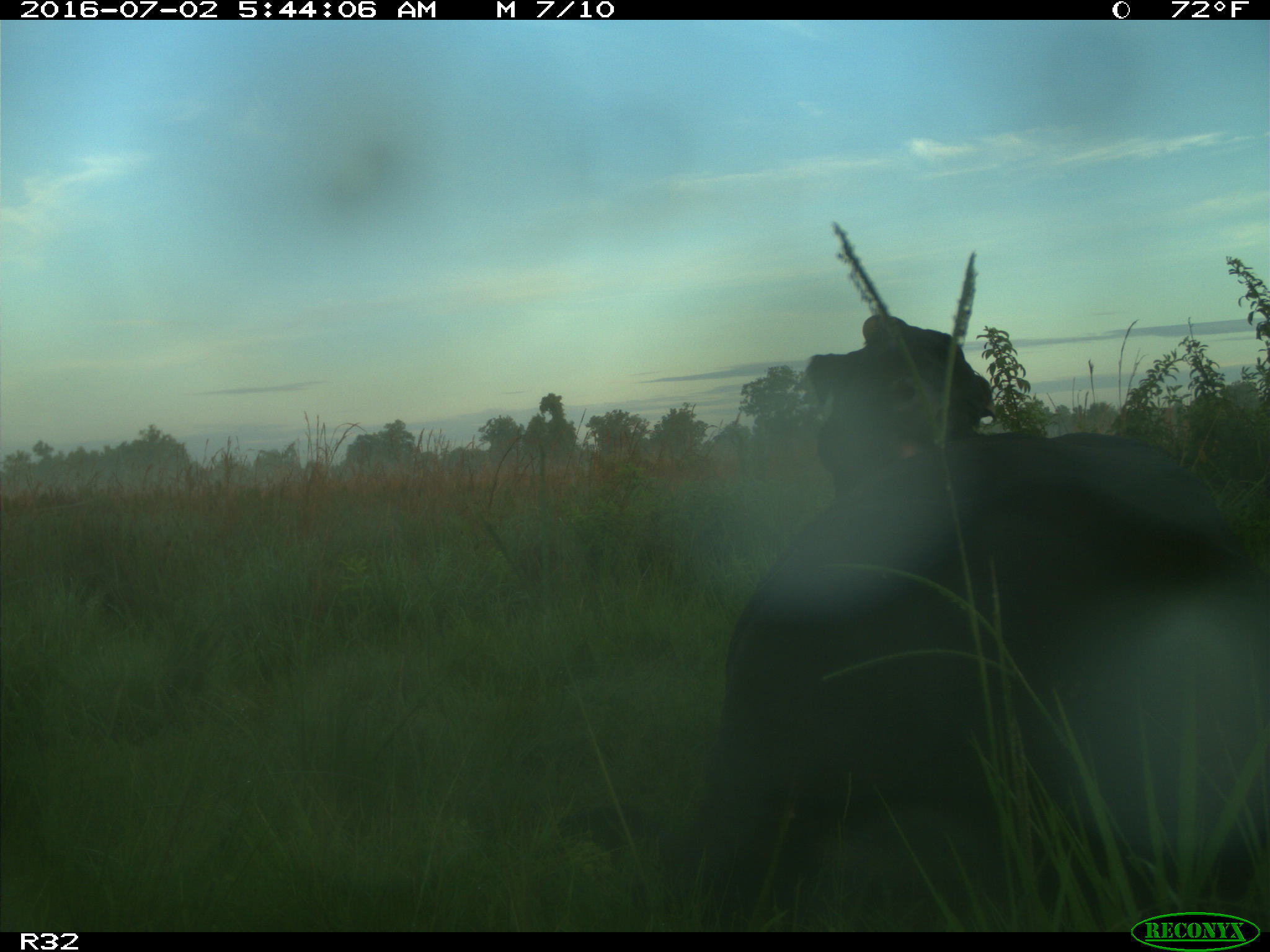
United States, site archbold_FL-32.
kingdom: Animalia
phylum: Chordata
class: Mammalia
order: Artiodactyla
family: Bovidae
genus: Bos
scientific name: Bos taurus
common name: domestic cow